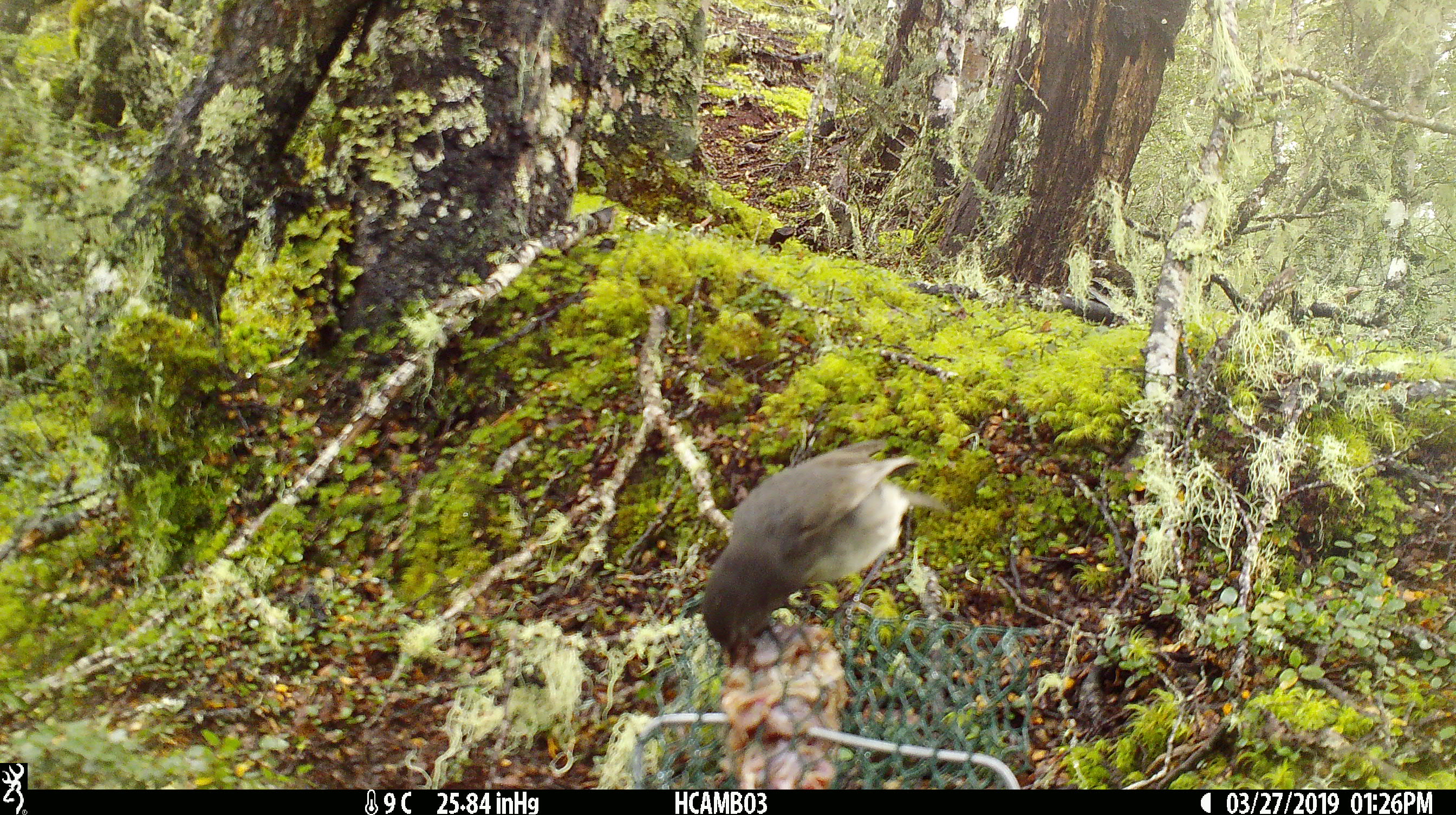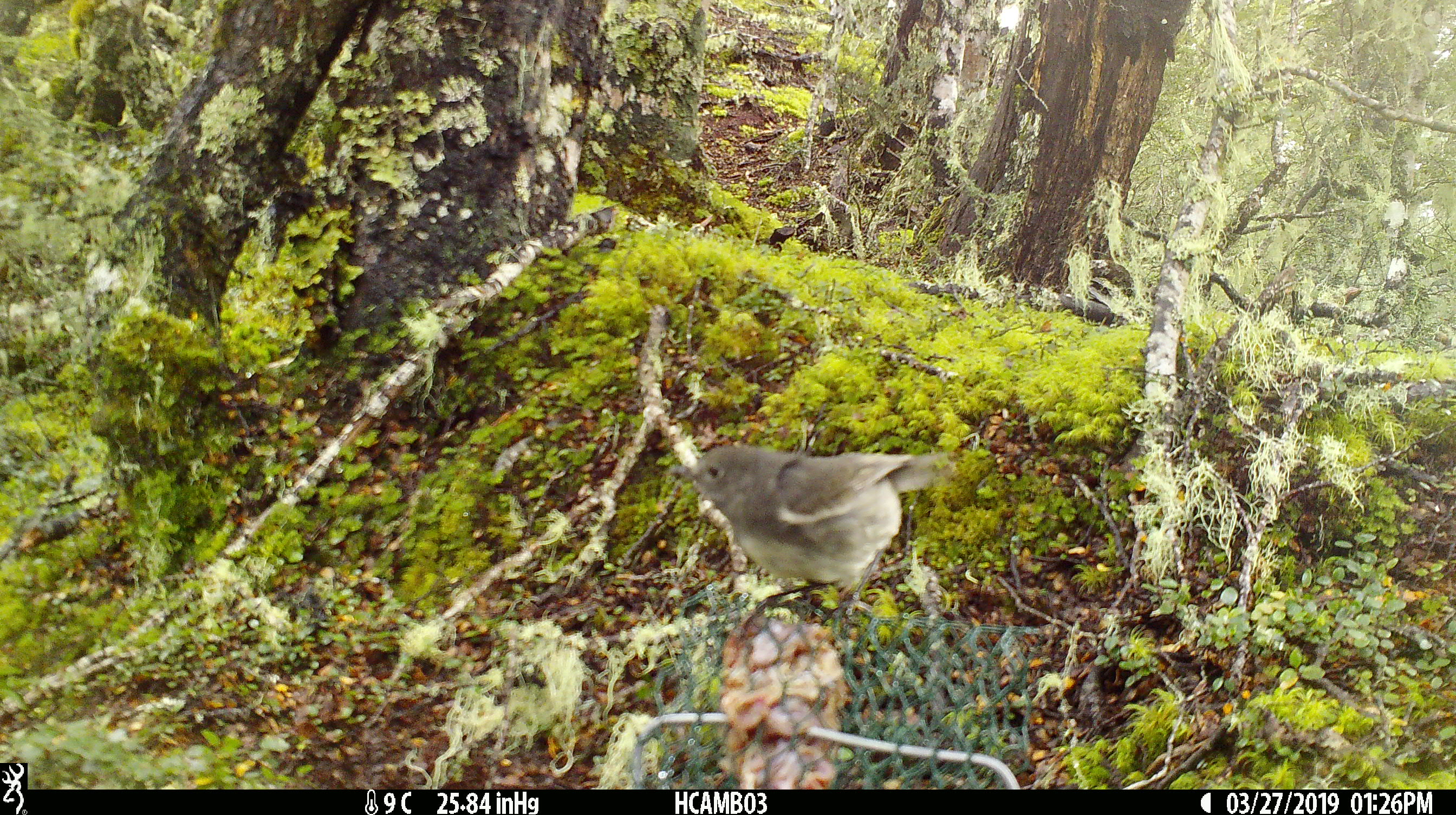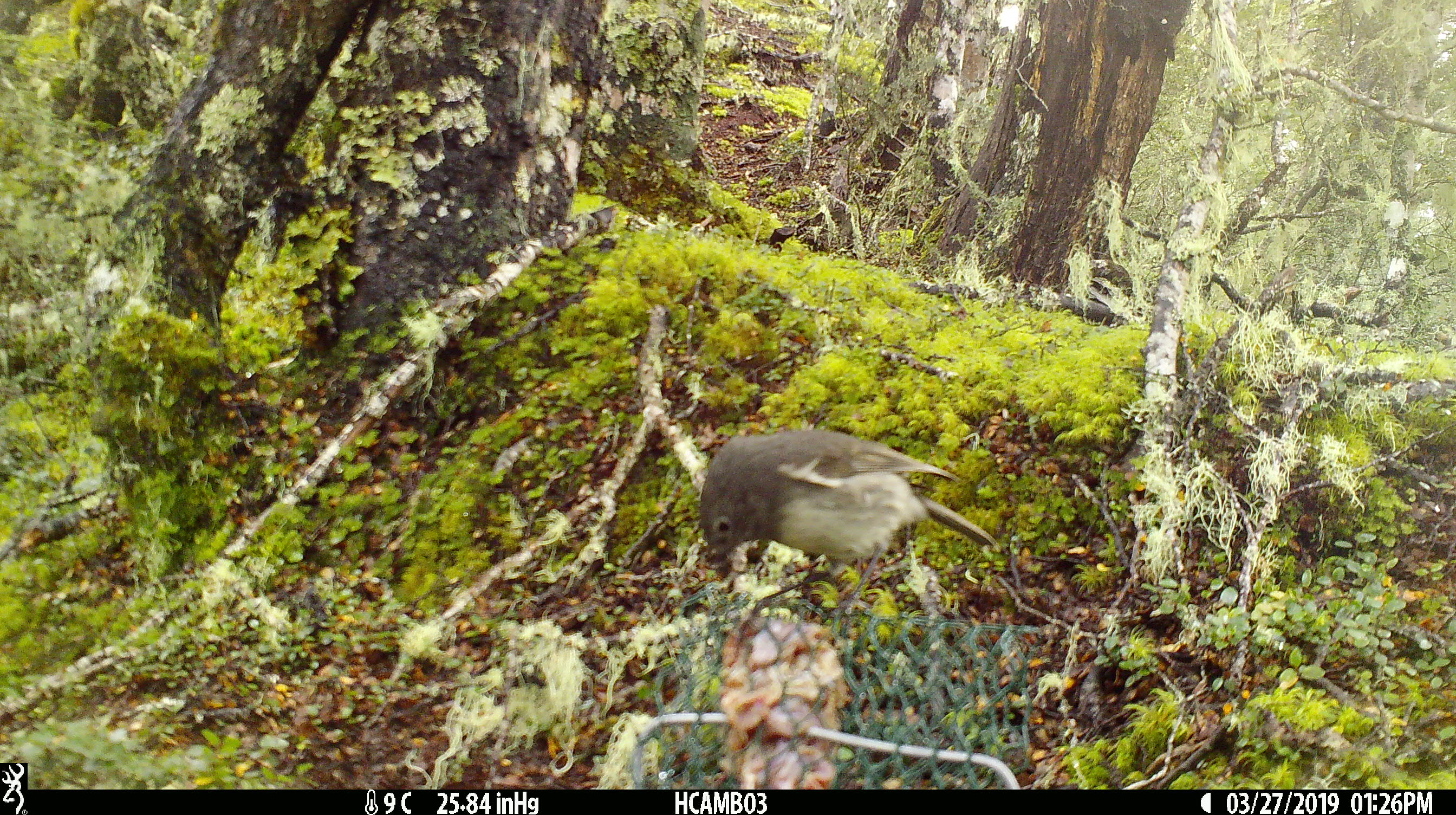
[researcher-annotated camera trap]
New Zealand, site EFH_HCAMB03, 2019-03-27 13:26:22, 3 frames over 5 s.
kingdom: Animalia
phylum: Chordata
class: Aves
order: Passeriformes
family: Petroicidae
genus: Petroica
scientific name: Petroica australis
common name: new zealand robin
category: robin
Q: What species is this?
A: Robin (new zealand robin) (Petroica australis).